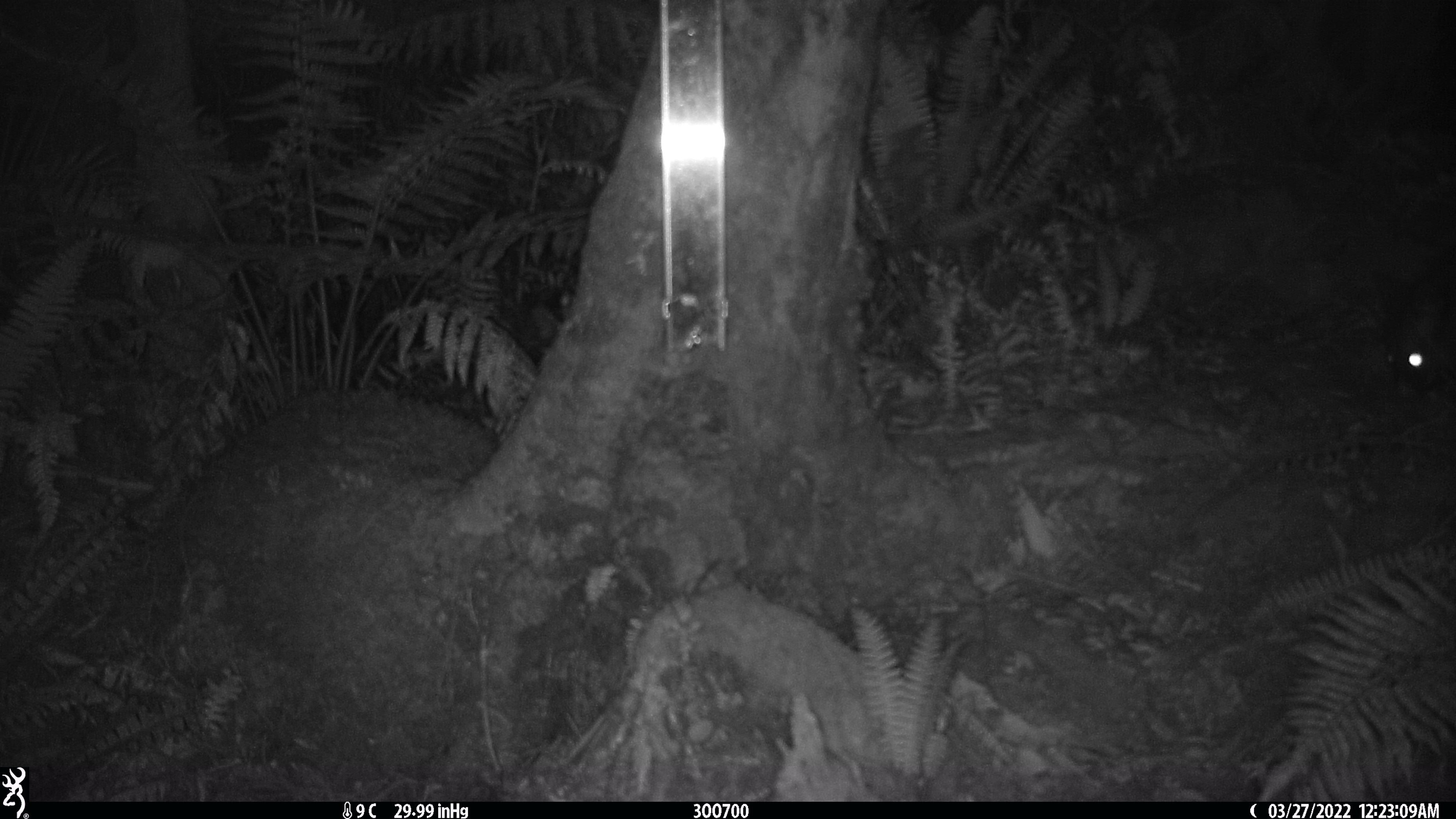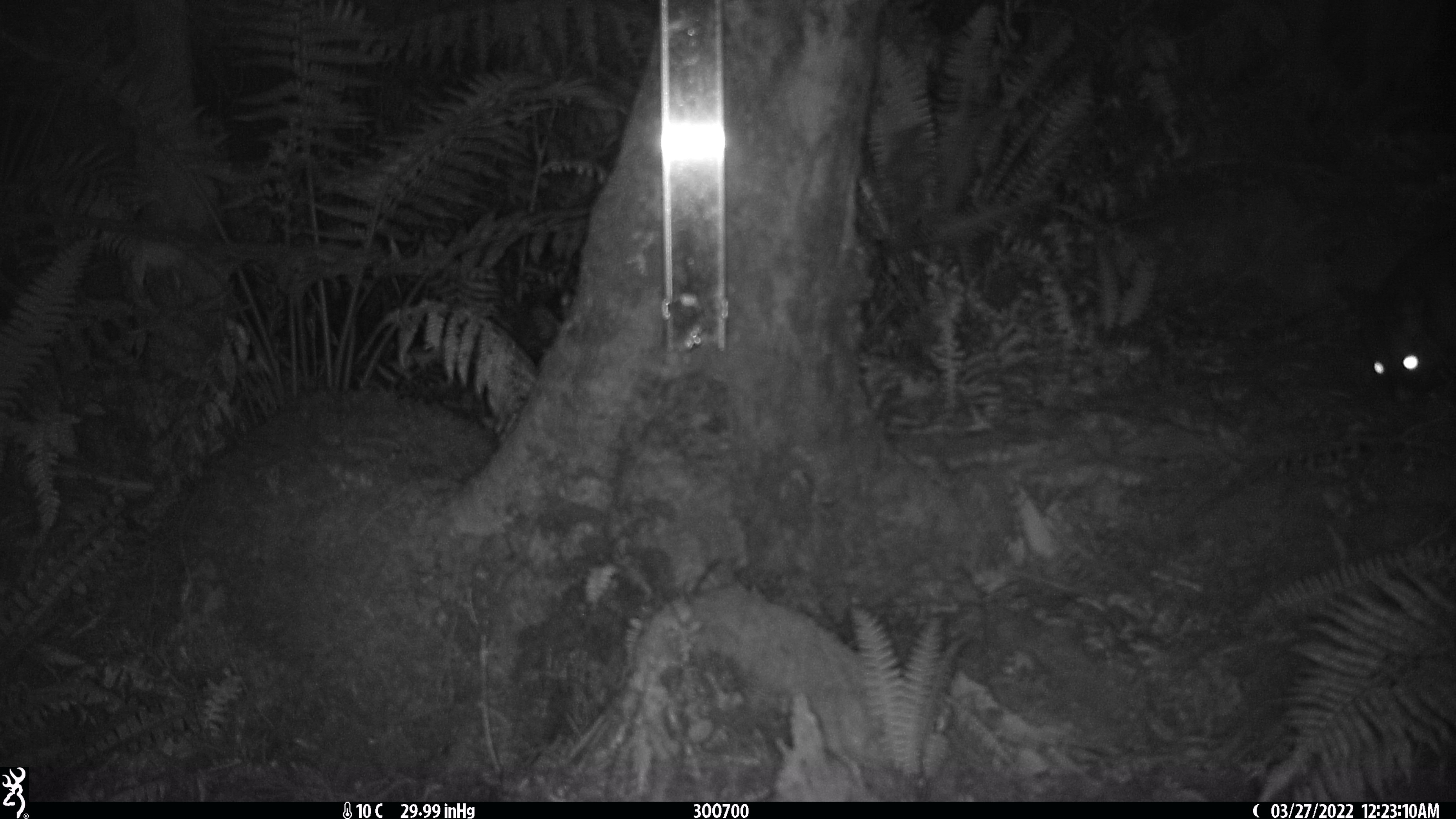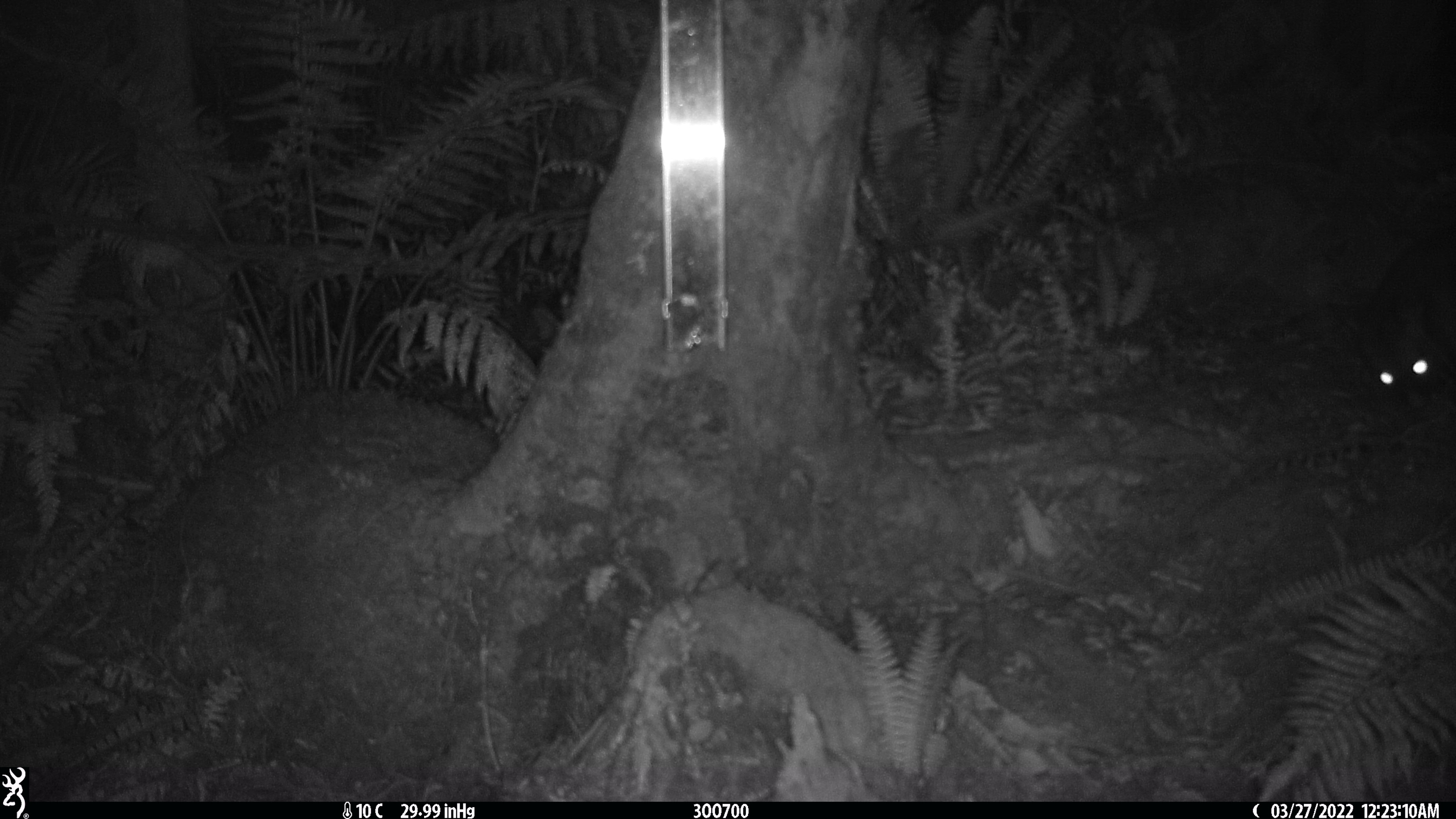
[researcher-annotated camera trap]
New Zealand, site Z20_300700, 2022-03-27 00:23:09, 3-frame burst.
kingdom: Animalia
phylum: Chordata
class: Mammalia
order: Diprotodontia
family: Phalangeridae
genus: Trichosurus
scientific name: Trichosurus vulpecula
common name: common brushtail possum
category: possum